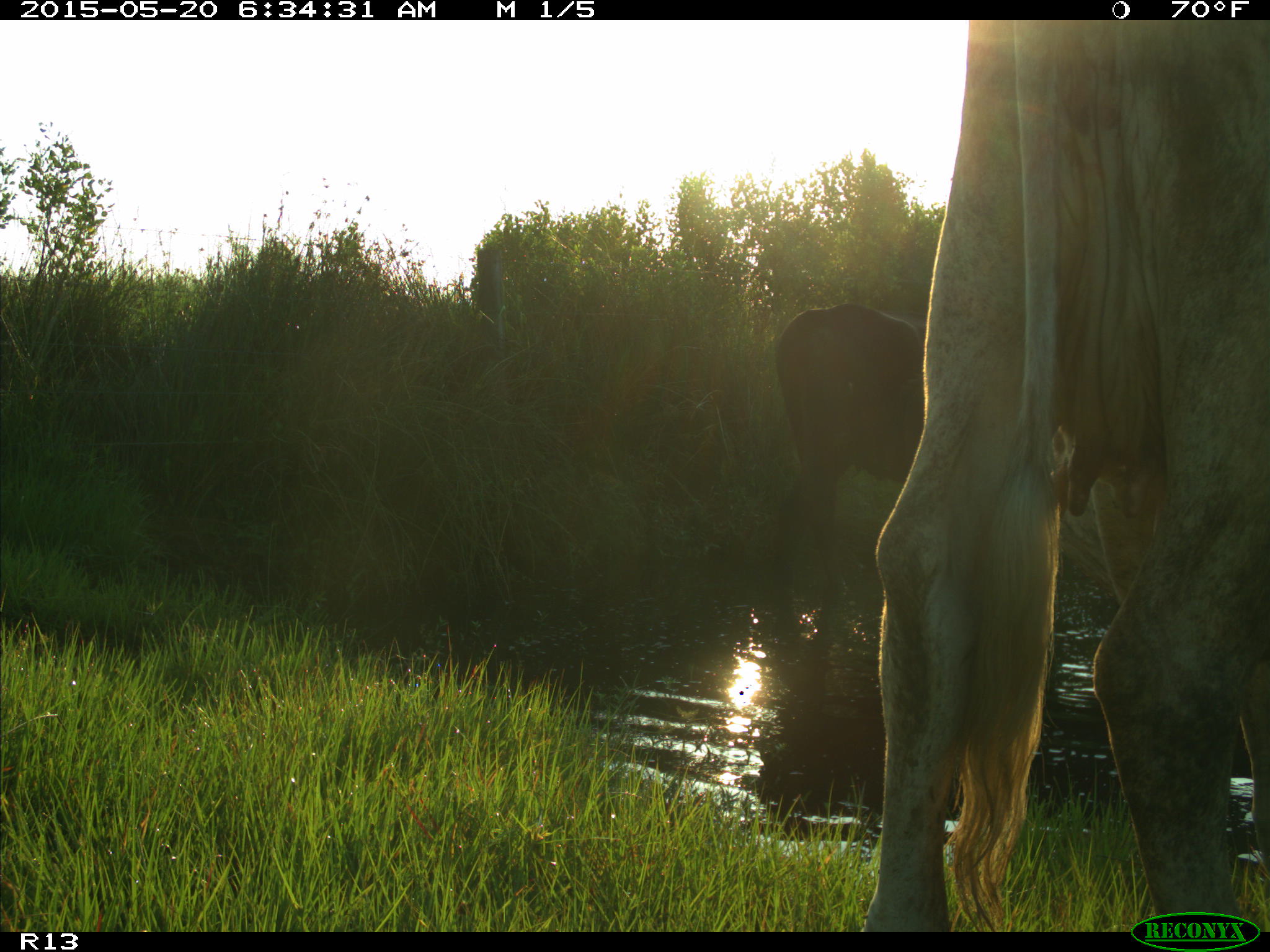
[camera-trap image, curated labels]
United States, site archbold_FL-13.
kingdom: Animalia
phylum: Chordata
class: Mammalia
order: Artiodactyla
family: Bovidae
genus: Bos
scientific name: Bos taurus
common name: domestic cow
Bos taurus (domestic cow).